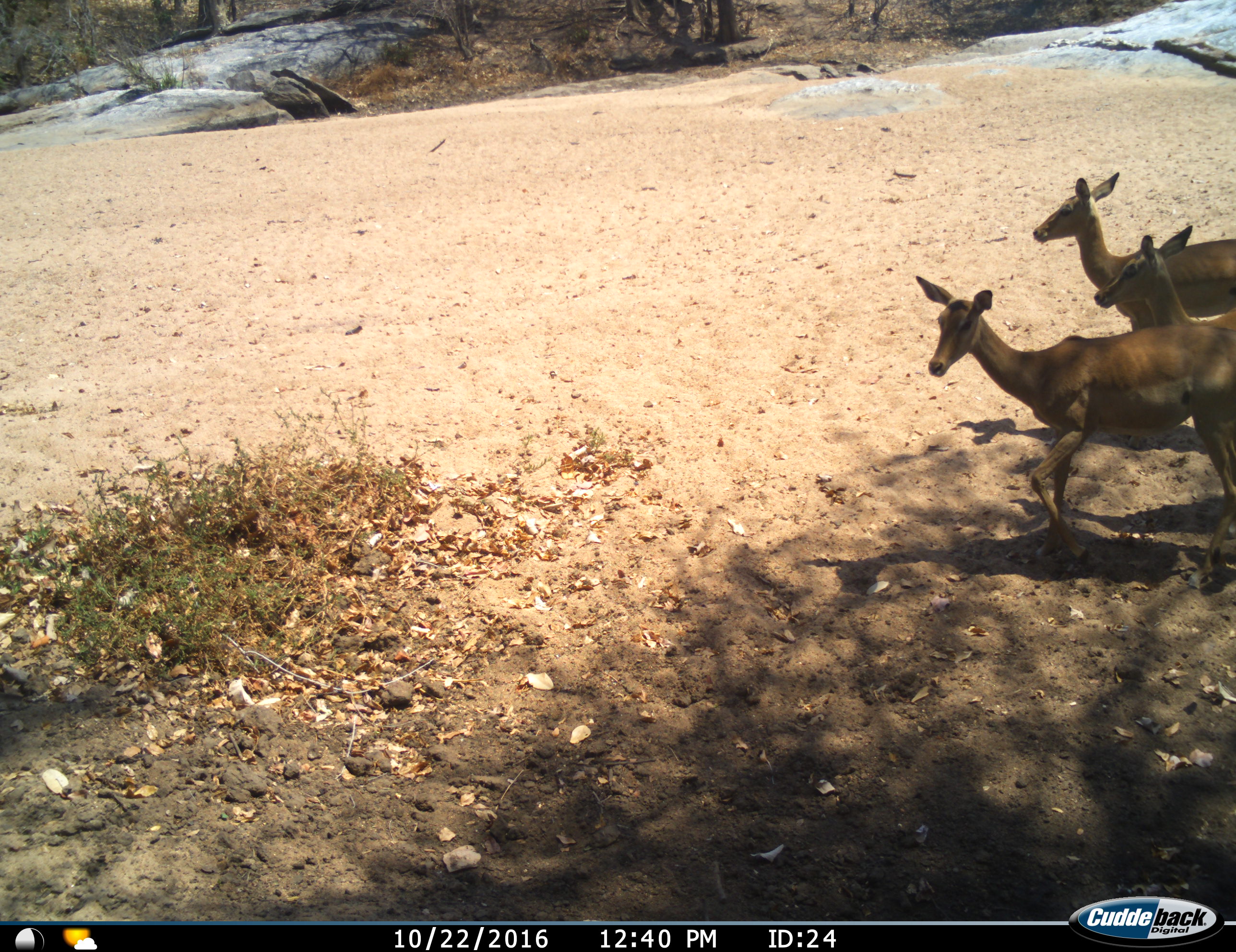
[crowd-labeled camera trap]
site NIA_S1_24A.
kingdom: Animalia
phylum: Chordata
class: Mammalia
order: Artiodactyla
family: Bovidae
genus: Aepyceros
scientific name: Aepyceros melampus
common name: impala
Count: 3.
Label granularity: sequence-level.